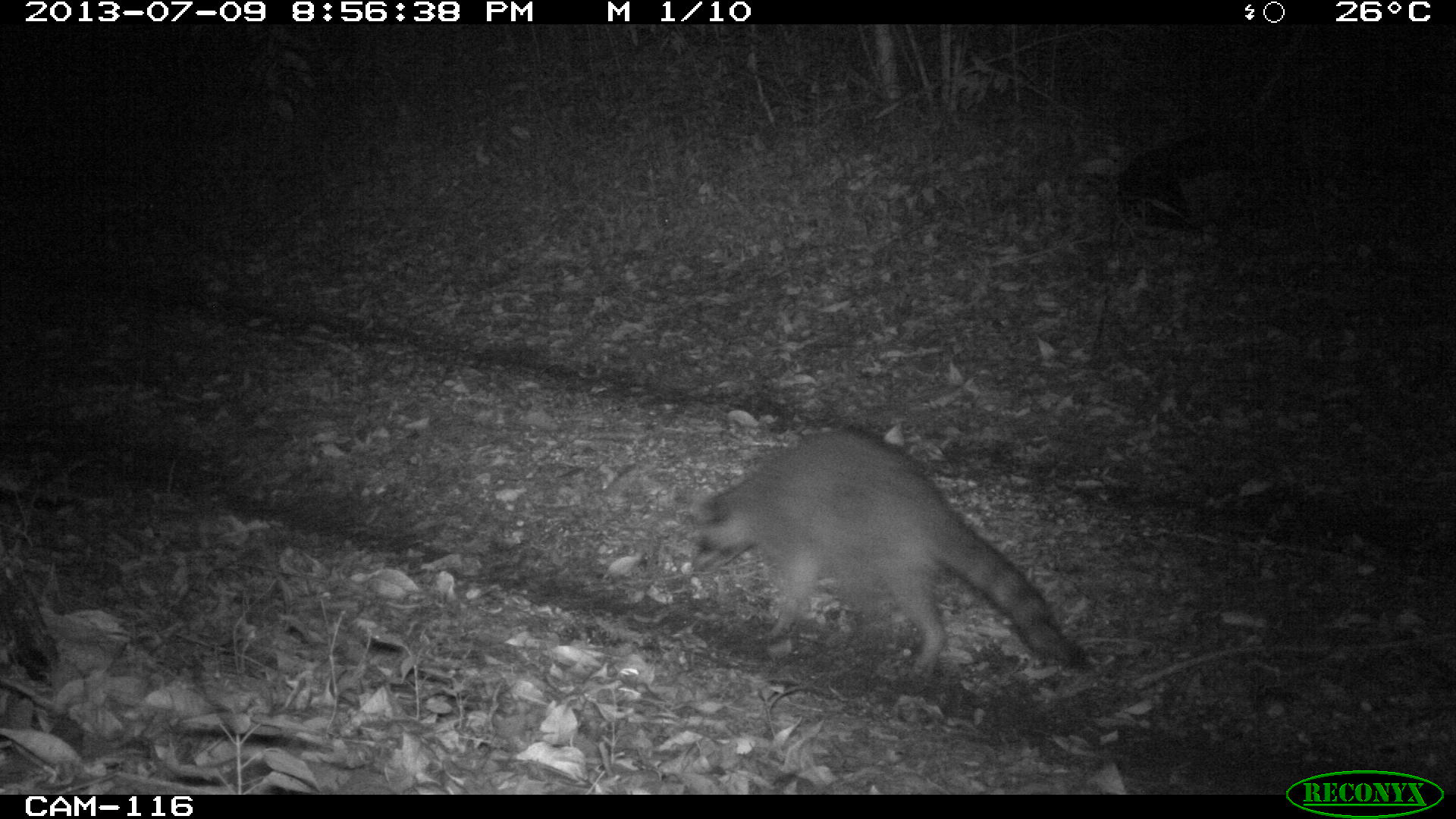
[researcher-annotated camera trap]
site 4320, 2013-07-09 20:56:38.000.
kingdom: Animalia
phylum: Chordata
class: Mammalia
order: Carnivora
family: Procyonidae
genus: Procyon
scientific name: Procyon lotor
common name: common raccoon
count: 1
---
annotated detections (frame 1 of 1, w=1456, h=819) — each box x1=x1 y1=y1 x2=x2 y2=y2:
procyon lotor: x1=688 y1=425 x2=1094 y2=679